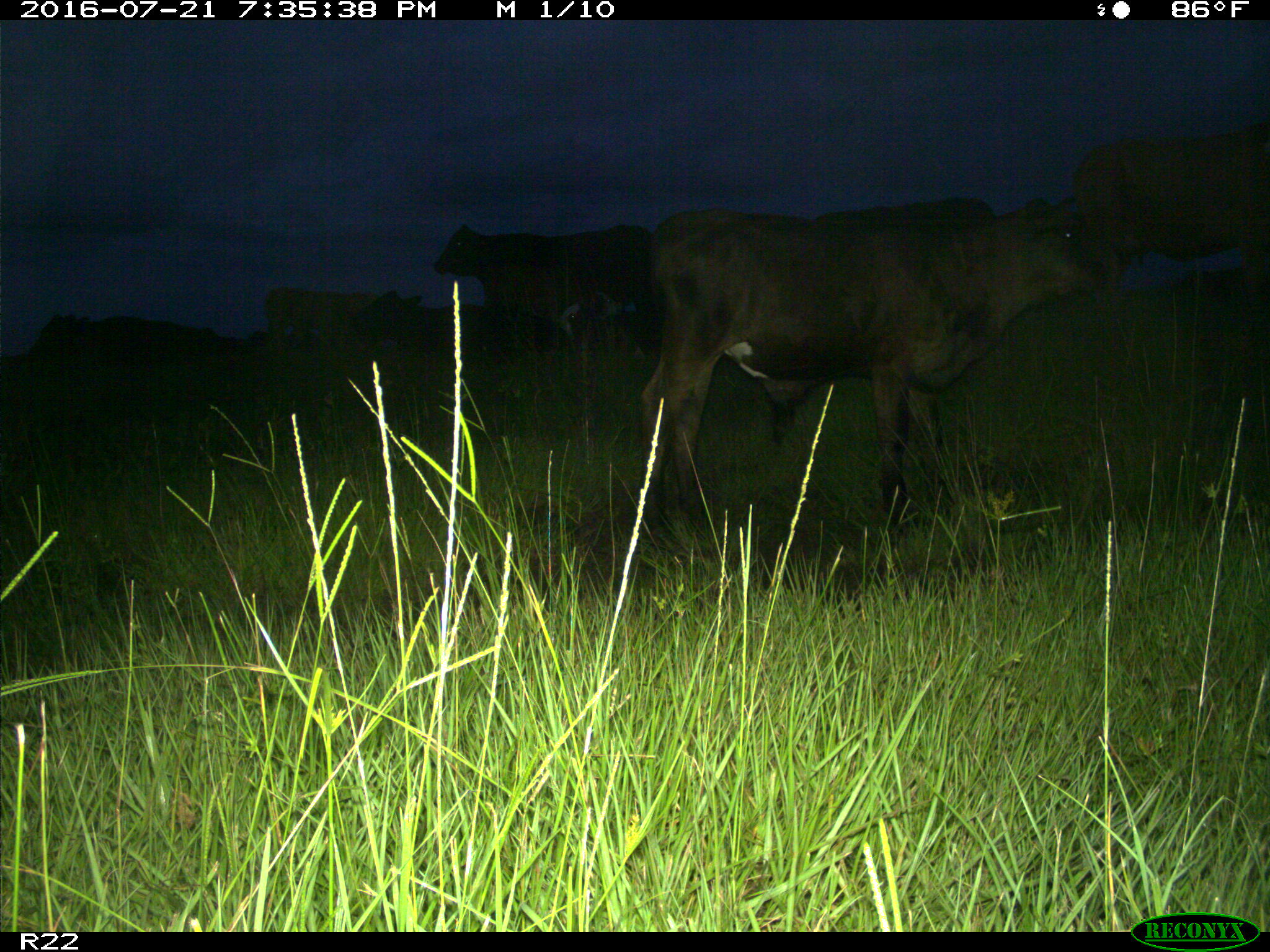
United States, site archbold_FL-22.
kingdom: Animalia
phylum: Chordata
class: Mammalia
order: Artiodactyla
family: Bovidae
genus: Bos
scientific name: Bos taurus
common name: domestic cow